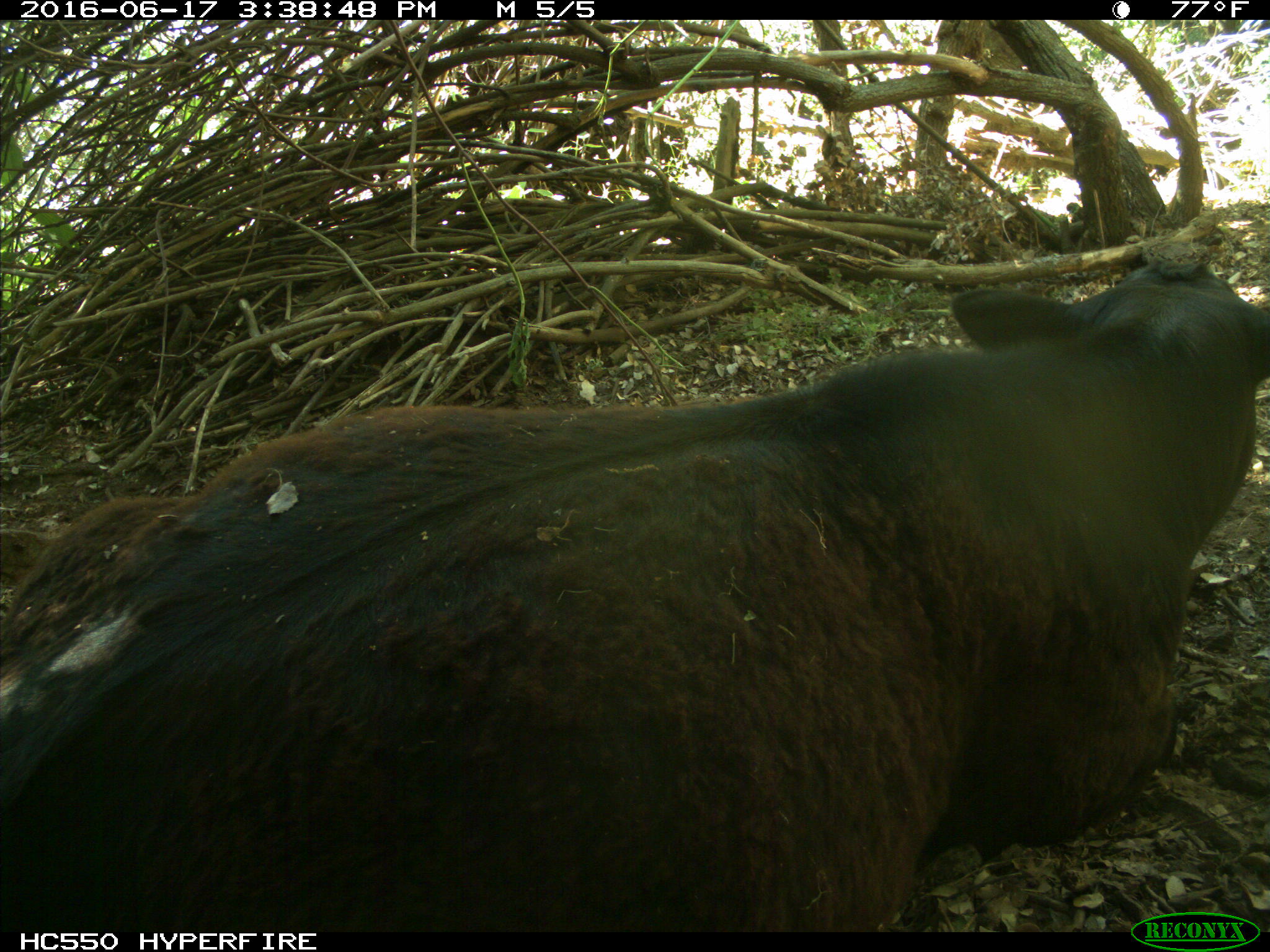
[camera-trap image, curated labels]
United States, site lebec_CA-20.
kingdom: Animalia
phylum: Chordata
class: Mammalia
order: Artiodactyla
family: Bovidae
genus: Bos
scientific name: Bos taurus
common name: domestic cow